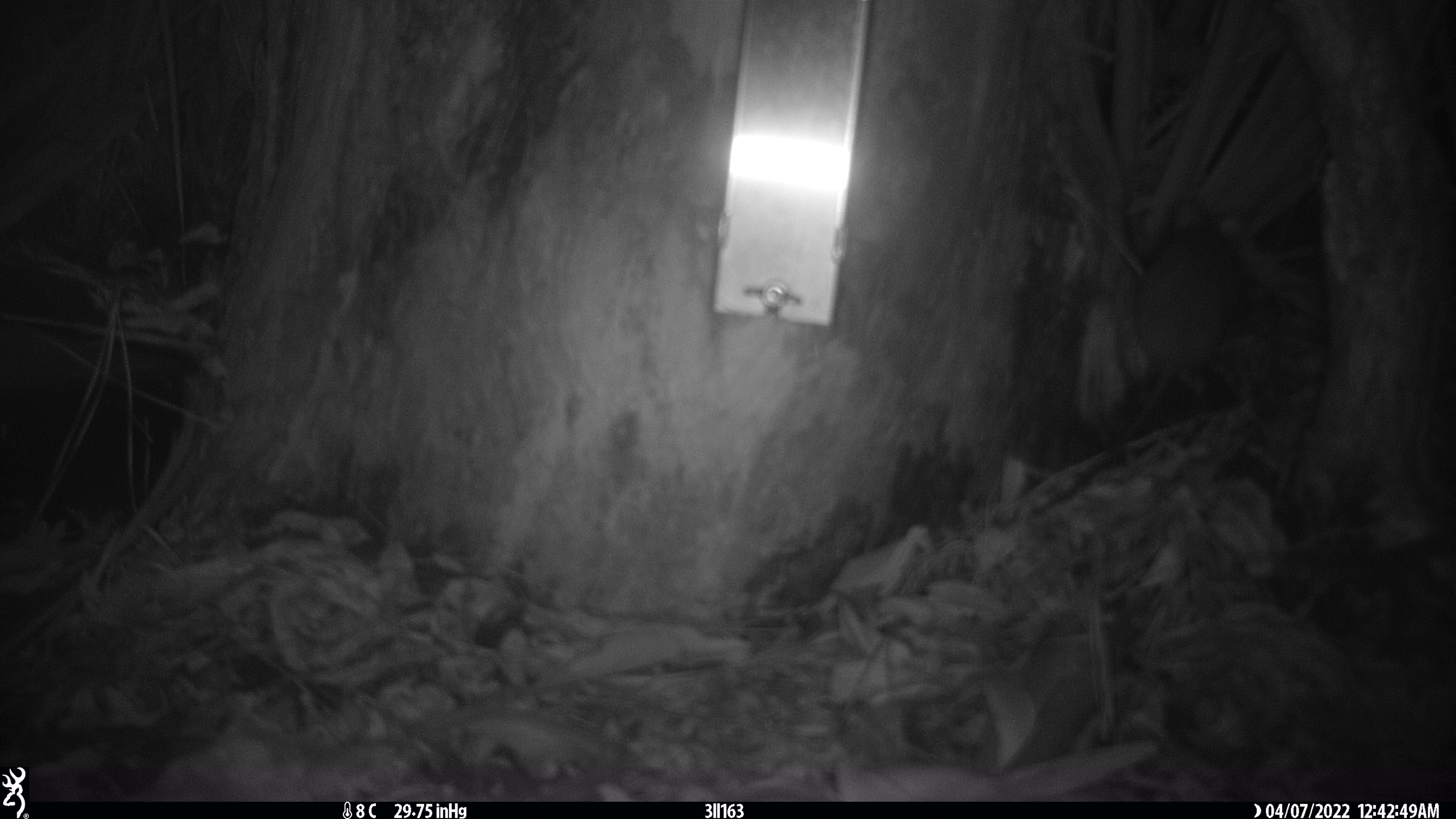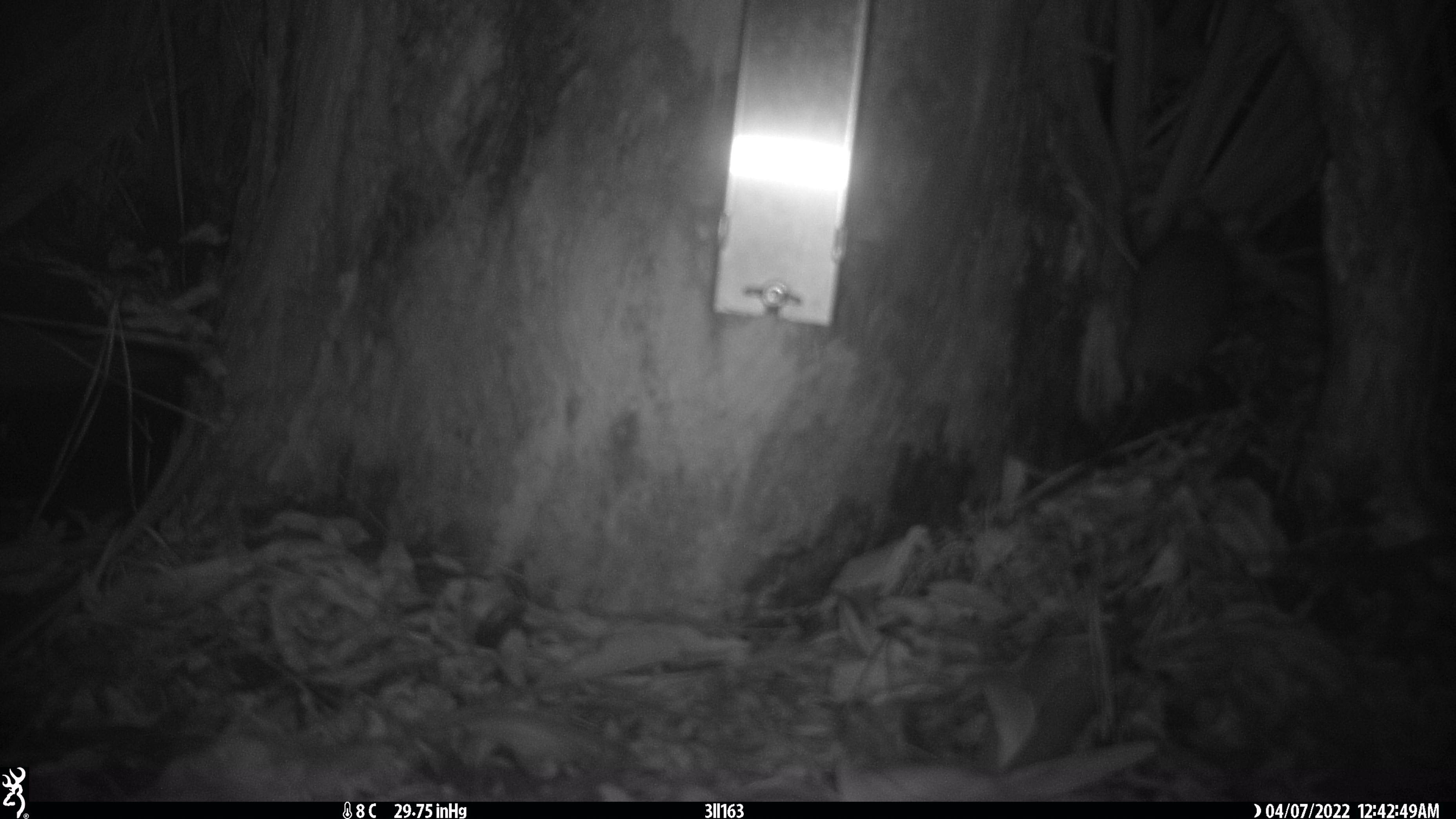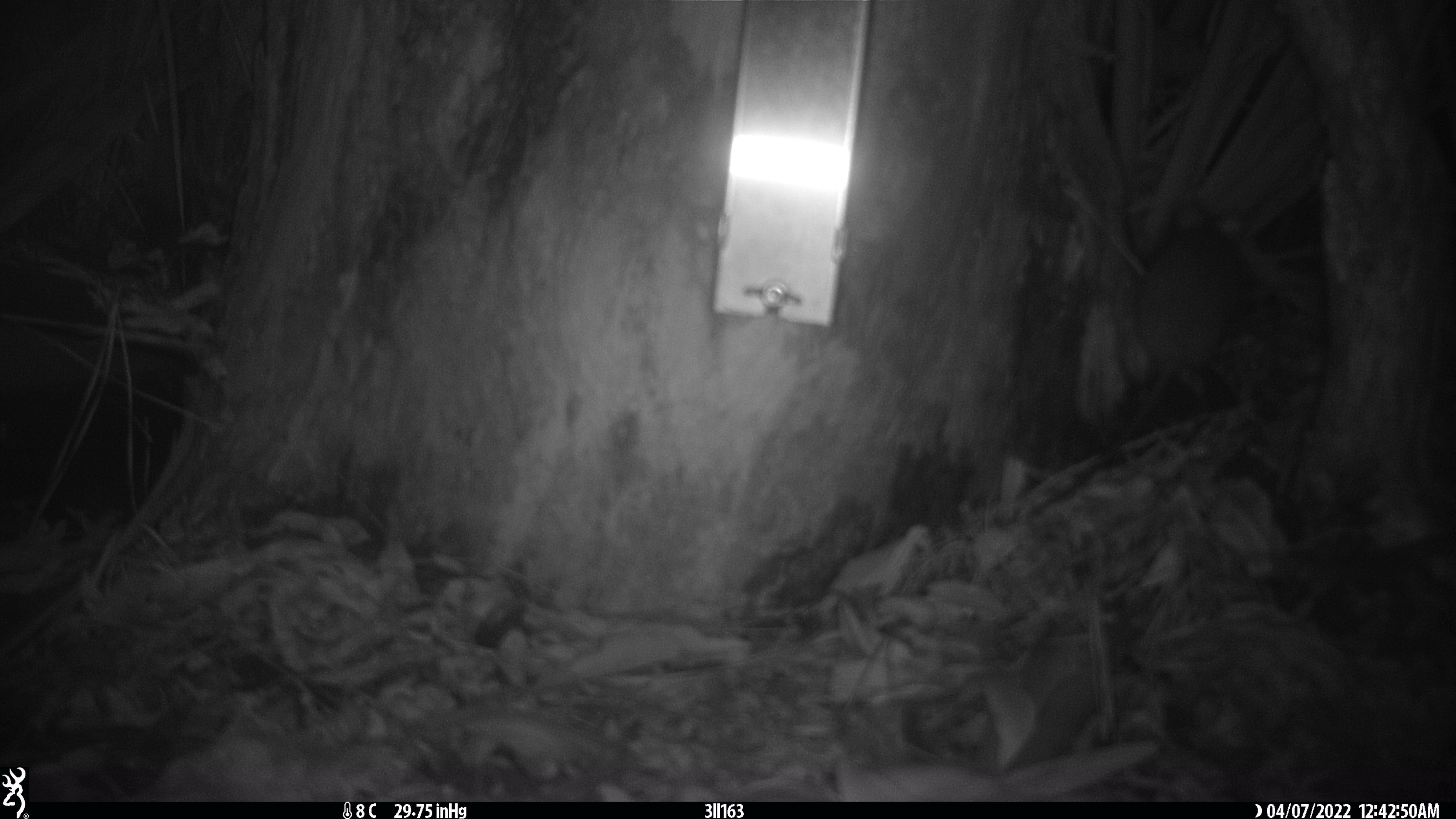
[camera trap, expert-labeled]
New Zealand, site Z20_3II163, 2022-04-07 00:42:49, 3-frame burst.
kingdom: Animalia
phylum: Chordata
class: Mammalia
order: Rodentia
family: Muridae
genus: Rattus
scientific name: Rattus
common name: rat